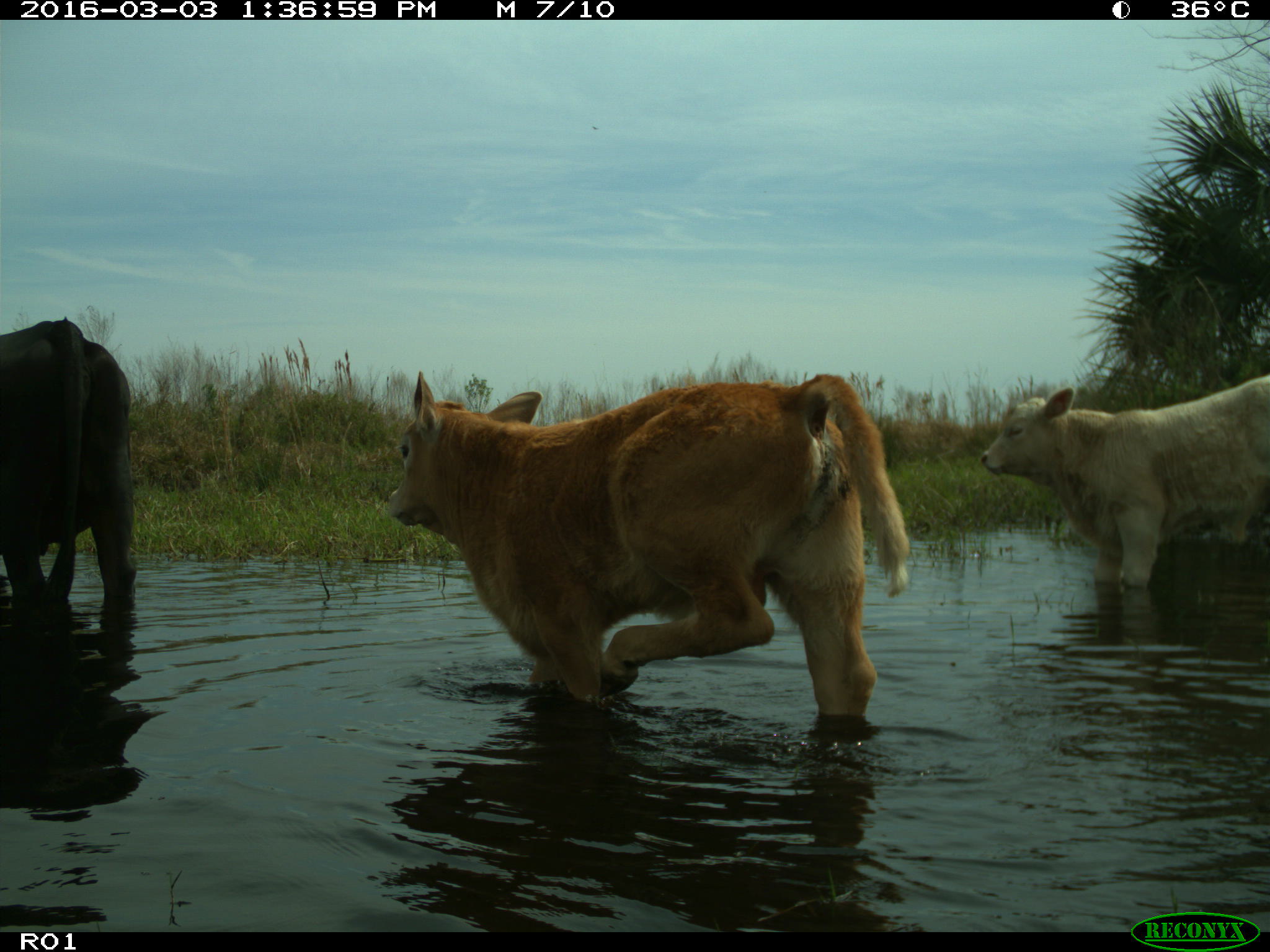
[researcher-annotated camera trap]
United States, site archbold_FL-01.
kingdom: Animalia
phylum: Chordata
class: Mammalia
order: Artiodactyla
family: Bovidae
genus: Bos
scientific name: Bos taurus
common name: domestic cow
Bos taurus (domestic cow).